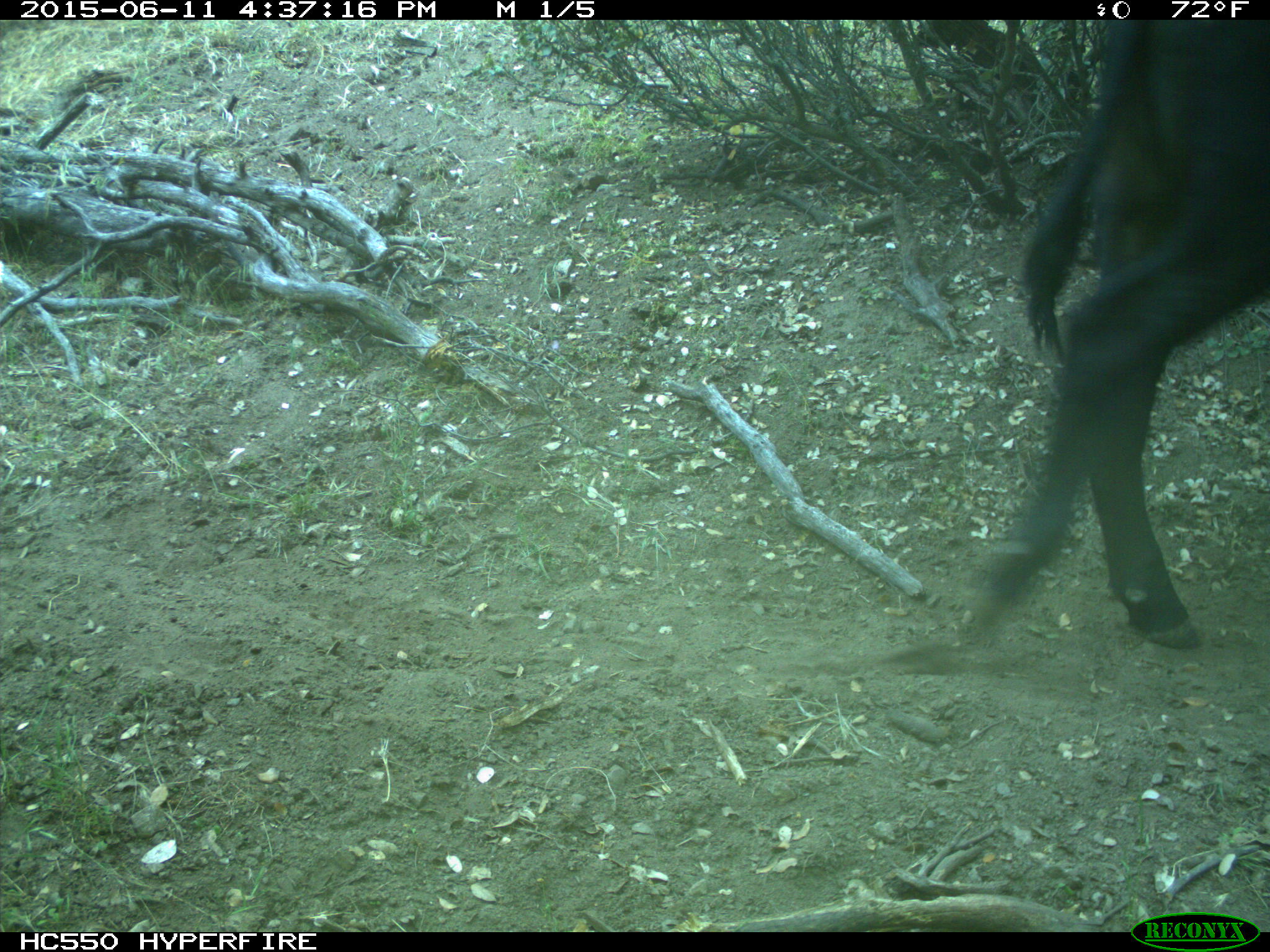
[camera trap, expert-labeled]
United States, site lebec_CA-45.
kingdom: Animalia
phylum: Chordata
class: Mammalia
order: Artiodactyla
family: Bovidae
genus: Bos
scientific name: Bos taurus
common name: domestic cow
Bos taurus (domestic cow).